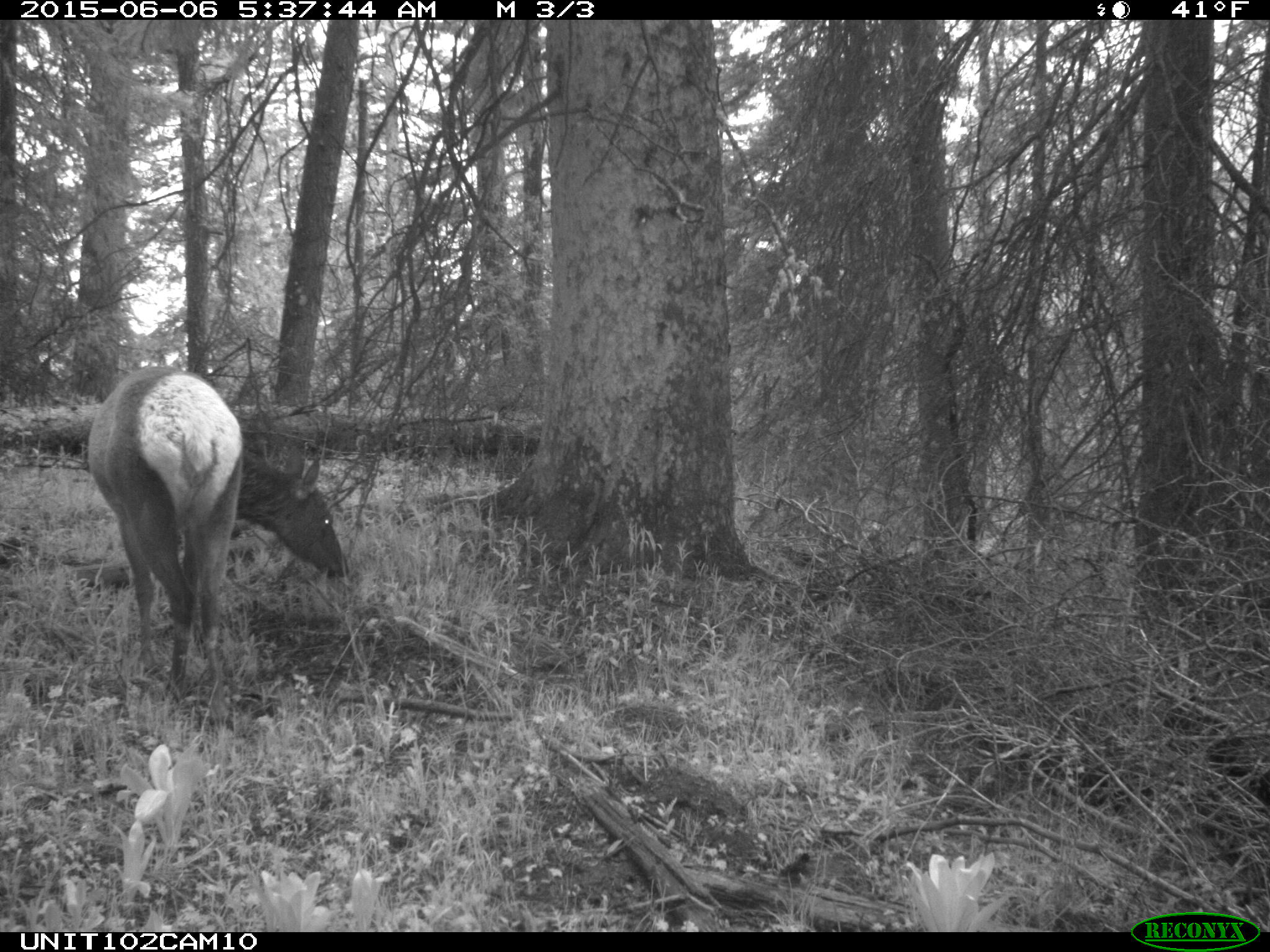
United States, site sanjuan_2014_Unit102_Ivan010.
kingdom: Animalia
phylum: Chordata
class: Mammalia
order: Artiodactyla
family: Cervidae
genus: Cervus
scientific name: Cervus elaphus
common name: red deer